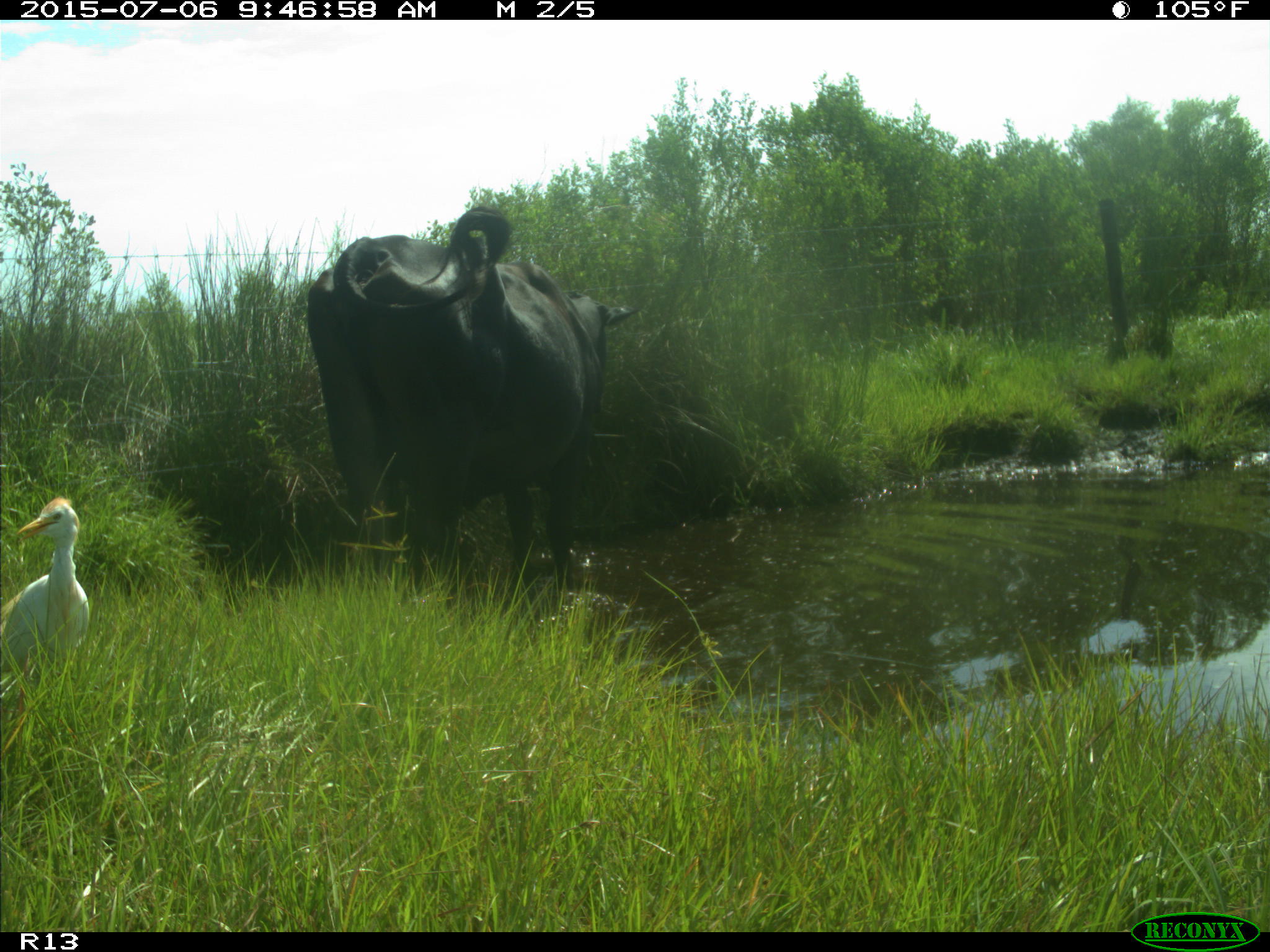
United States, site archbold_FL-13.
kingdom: Animalia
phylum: Chordata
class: Mammalia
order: Artiodactyla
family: Bovidae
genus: Bos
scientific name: Bos taurus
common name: domestic cow